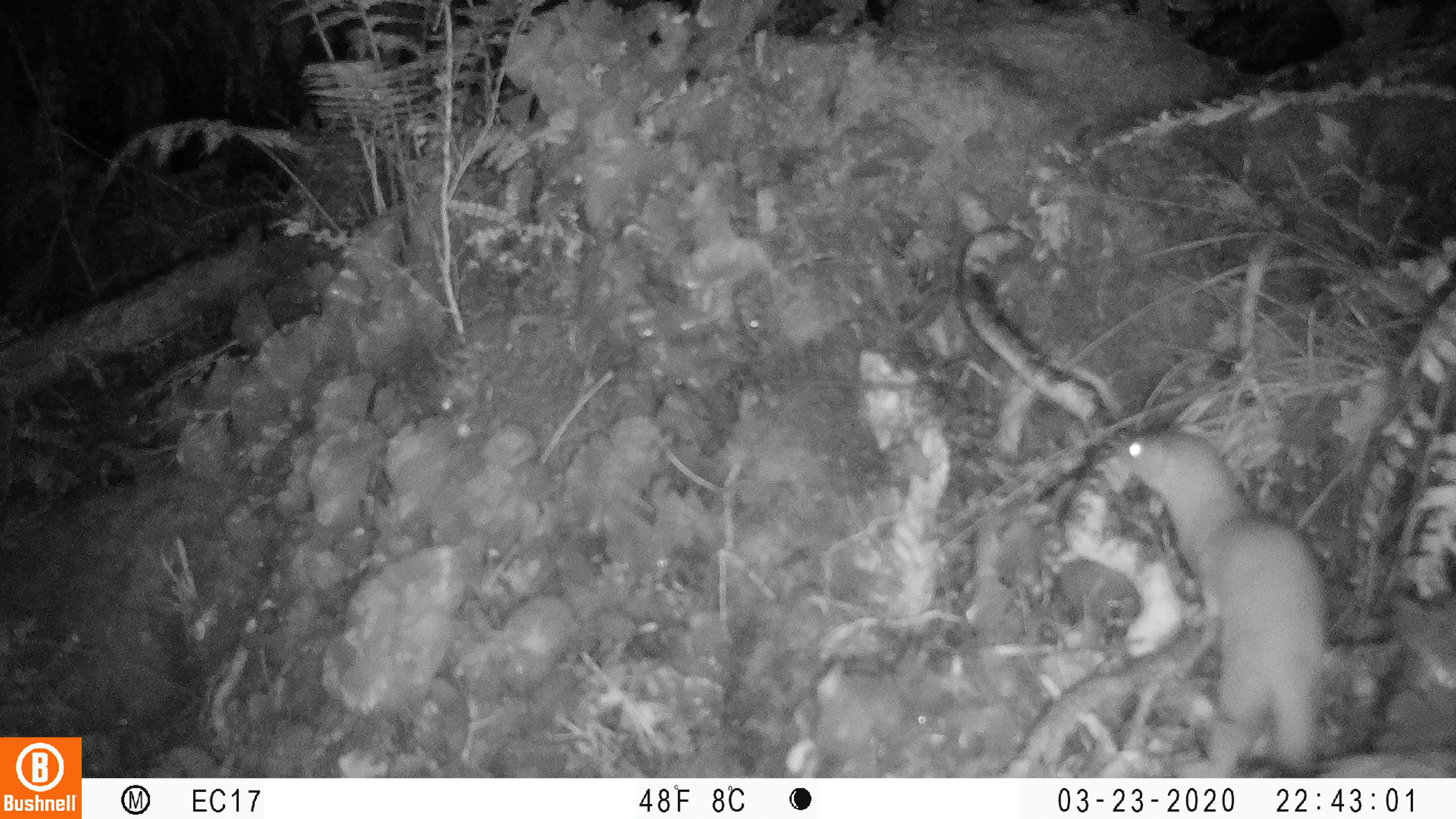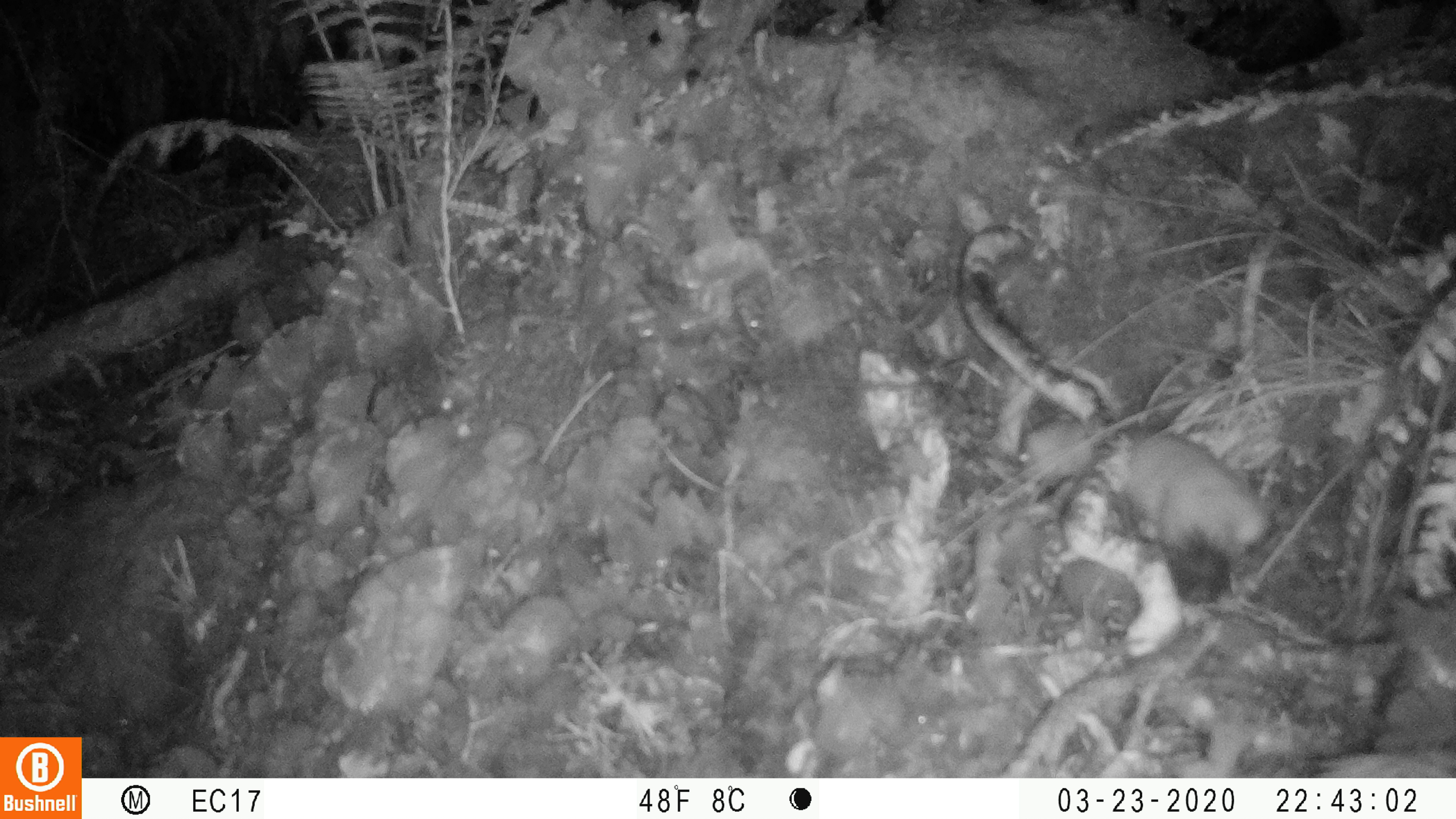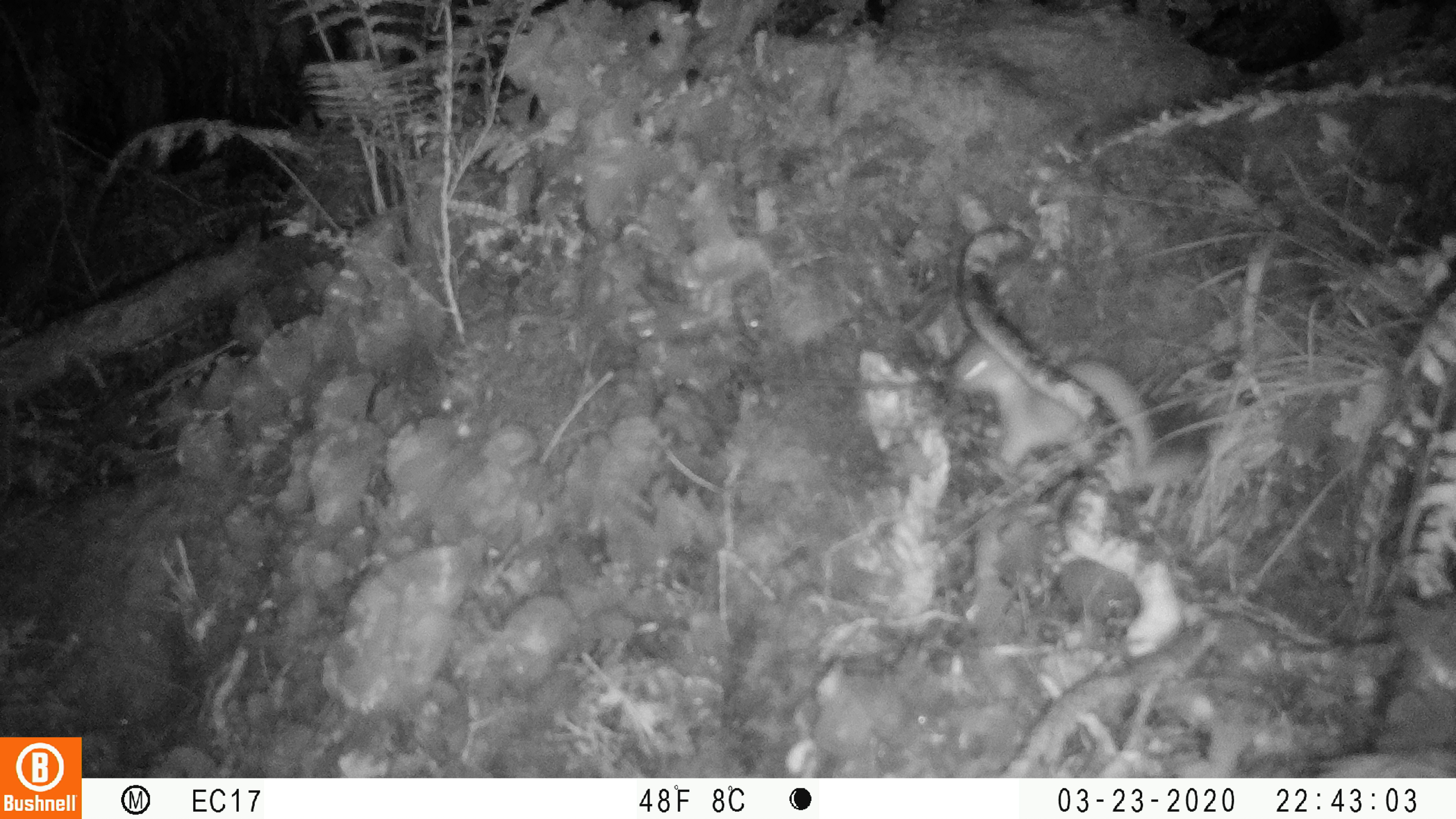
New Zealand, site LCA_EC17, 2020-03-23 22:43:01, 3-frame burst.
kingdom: Animalia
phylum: Chordata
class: Mammalia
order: Carnivora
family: Mustelidae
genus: Mustela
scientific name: Mustela erminea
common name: stoat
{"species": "stoat (Mustela erminea)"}